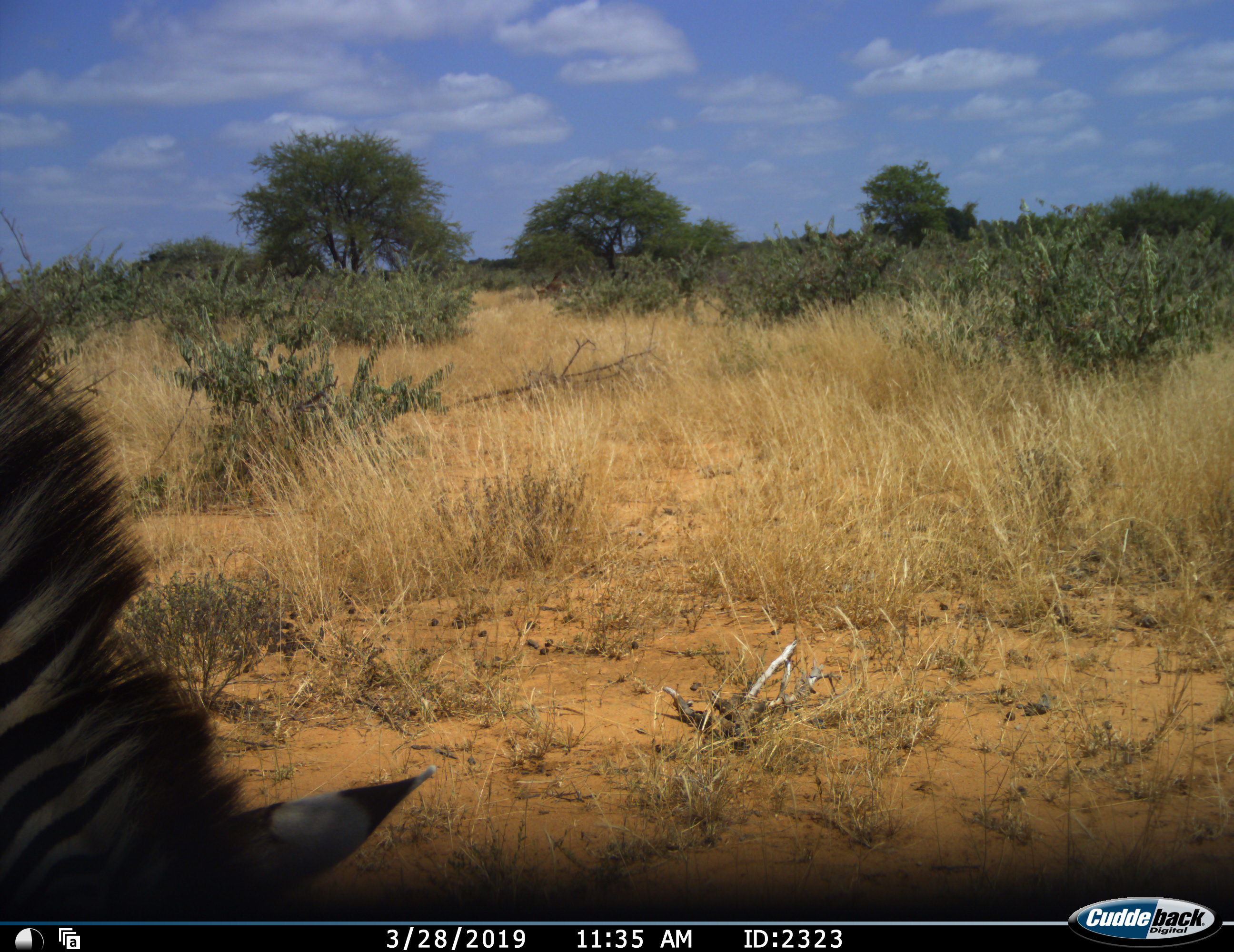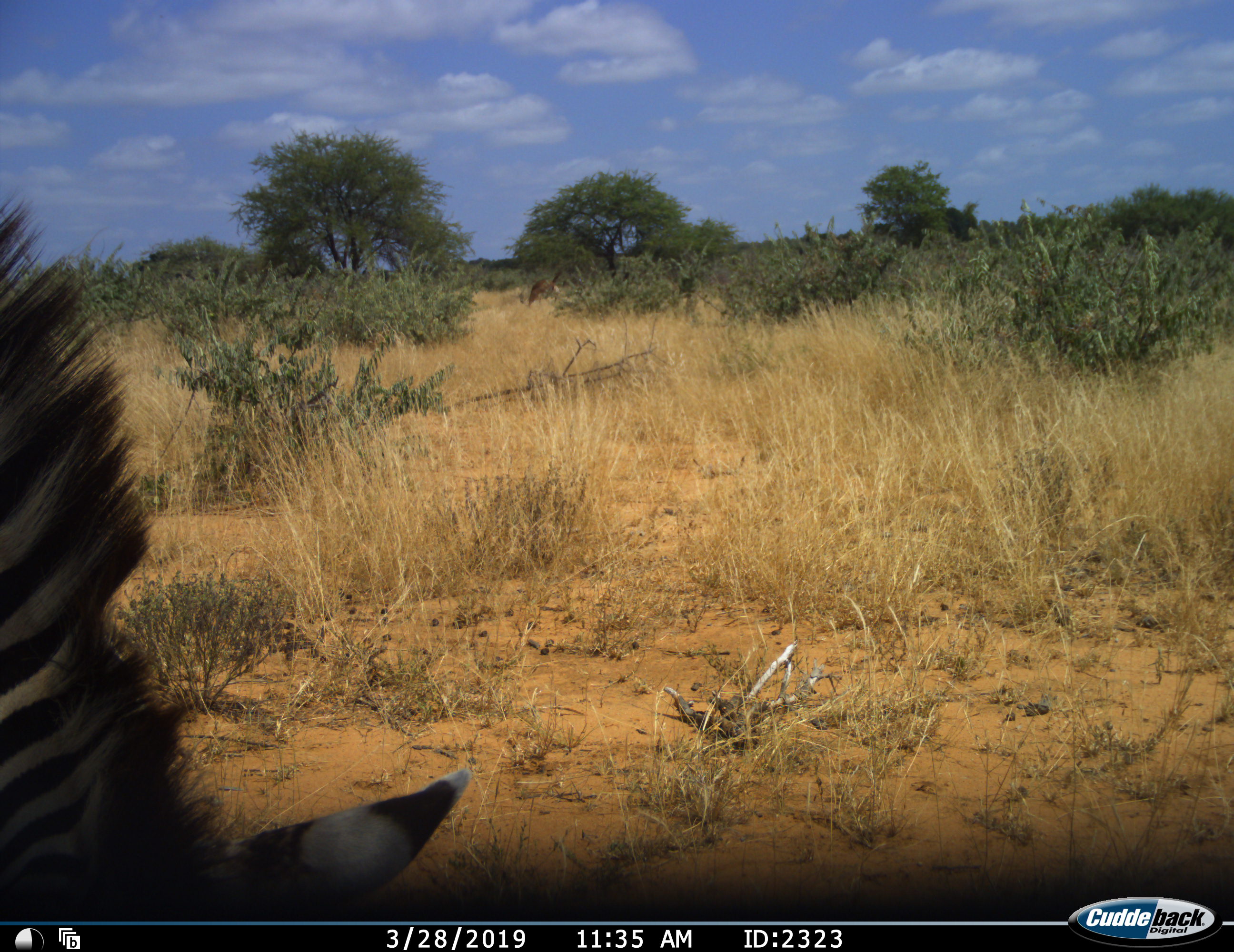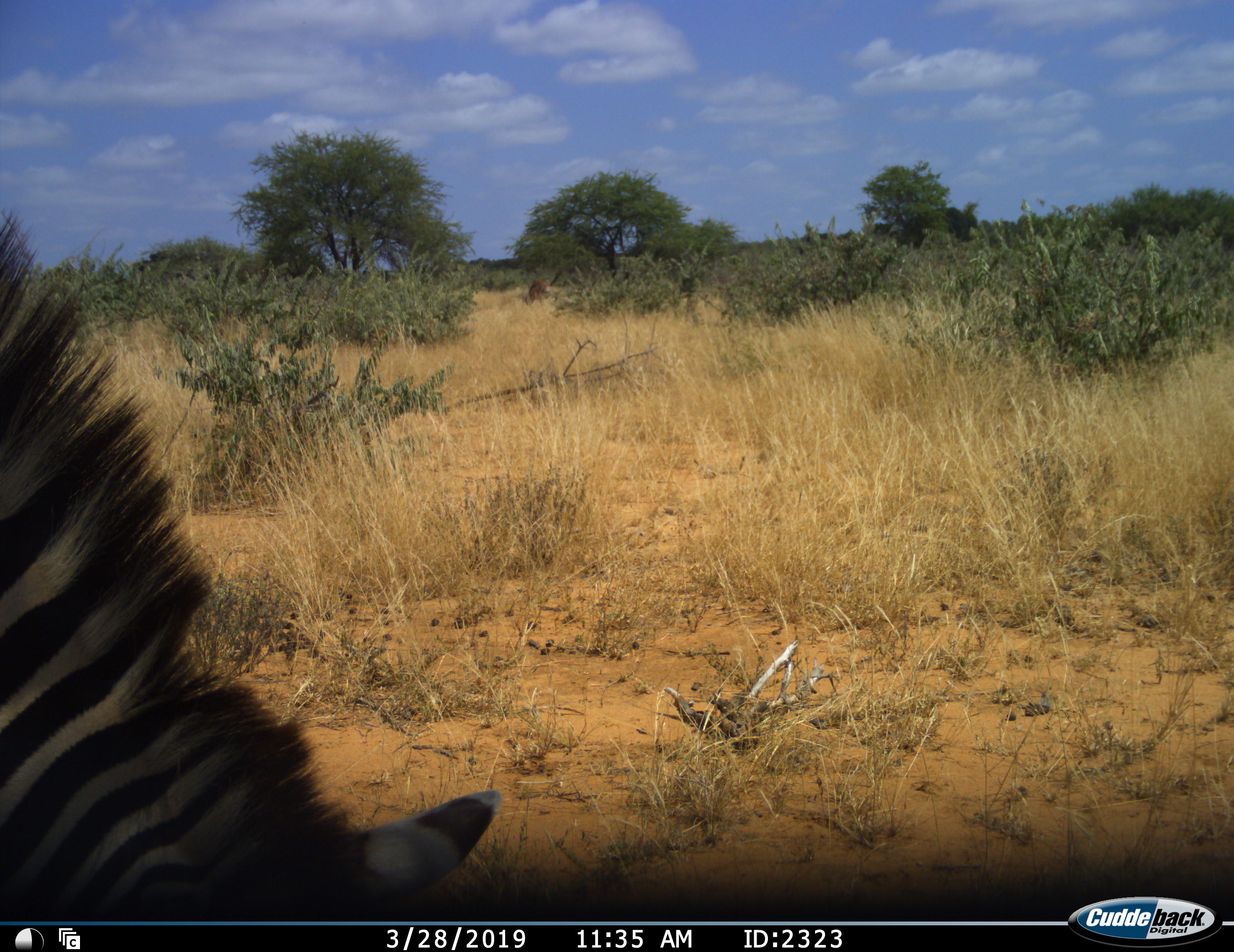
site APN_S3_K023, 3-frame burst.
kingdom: Animalia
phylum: Chordata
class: Mammalia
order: Perissodactyla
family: Equidae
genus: Equus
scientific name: Equus quagga burchellii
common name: burchell's zebra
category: zebraburchells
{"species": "zebraburchells (burchell's zebra) (Equus quagga burchellii)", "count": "1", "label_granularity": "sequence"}